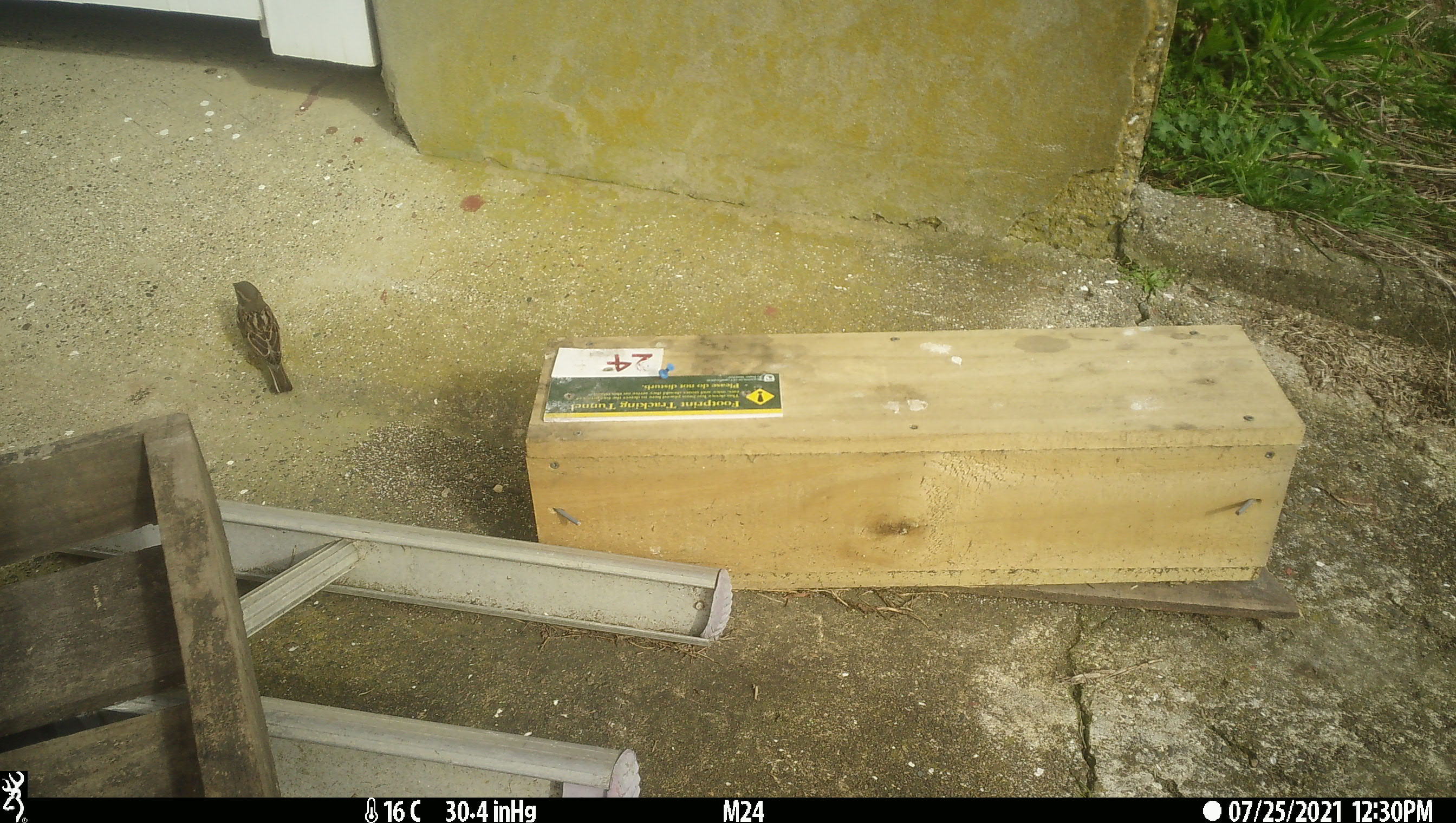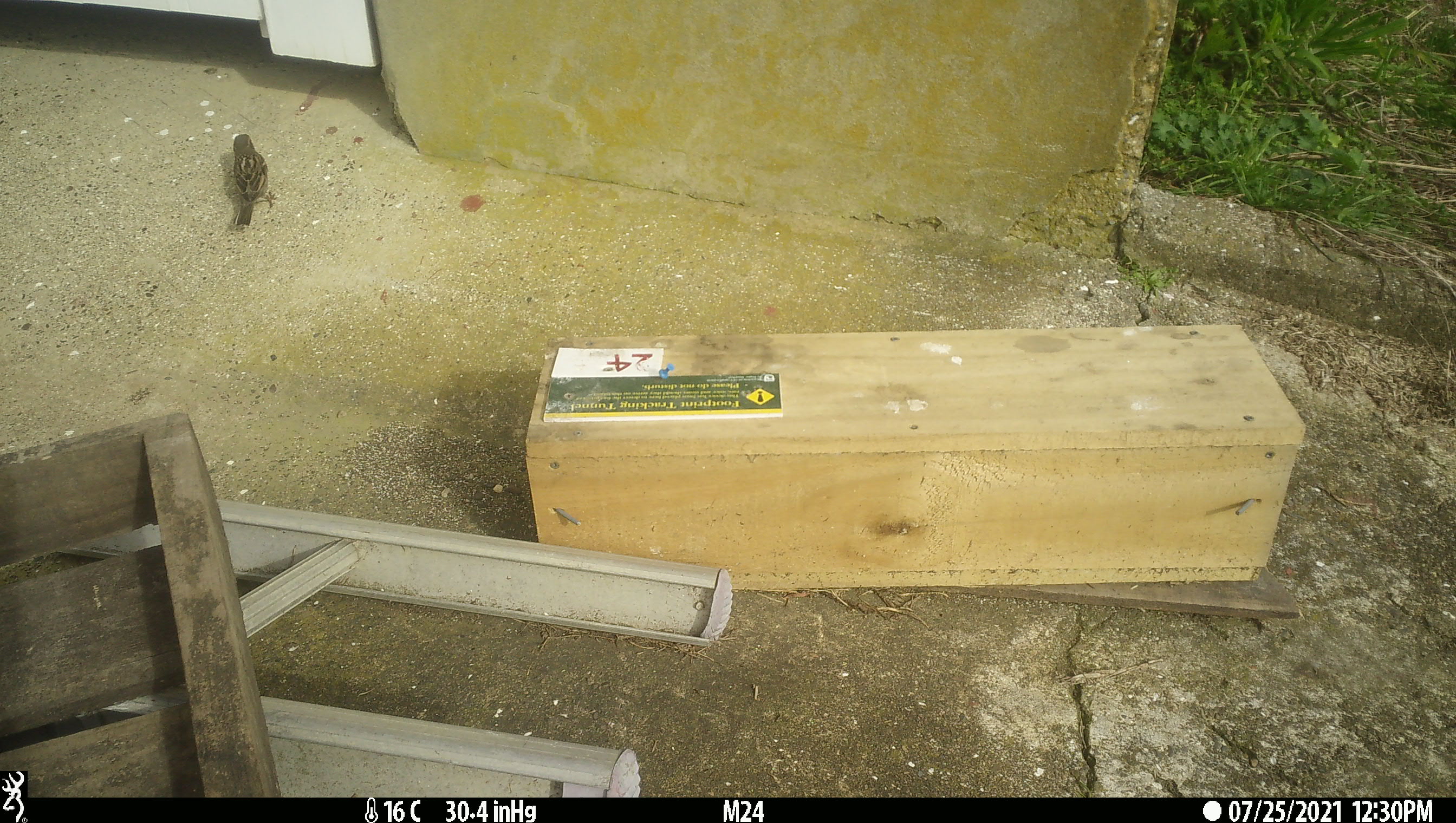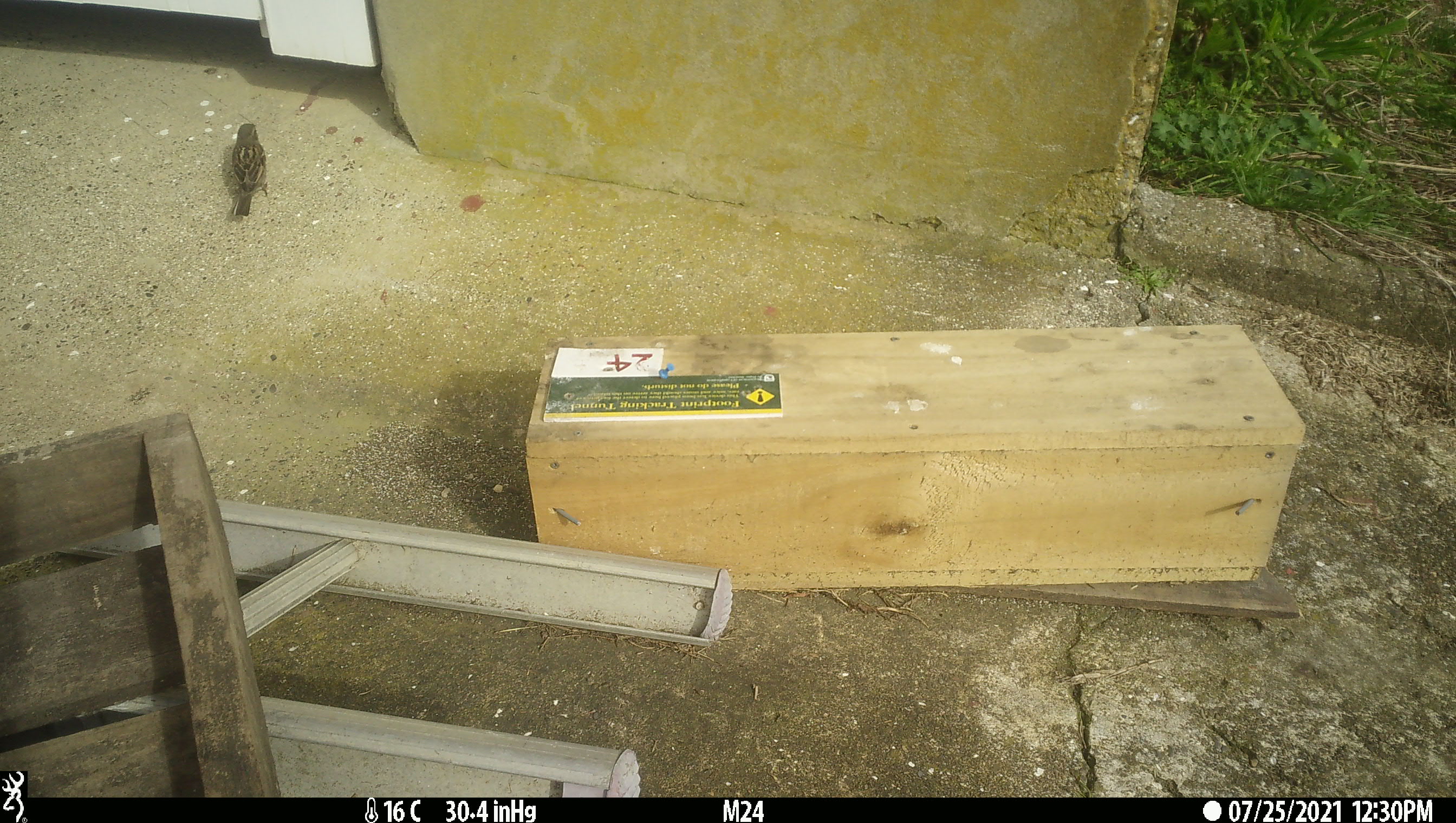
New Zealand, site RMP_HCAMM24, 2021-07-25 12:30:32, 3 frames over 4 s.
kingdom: Animalia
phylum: Chordata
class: Aves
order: Passeriformes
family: Passeridae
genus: Passer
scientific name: Passer domesticus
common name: house sparrow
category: sparrow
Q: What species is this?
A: Sparrow (house sparrow) (Passer domesticus).